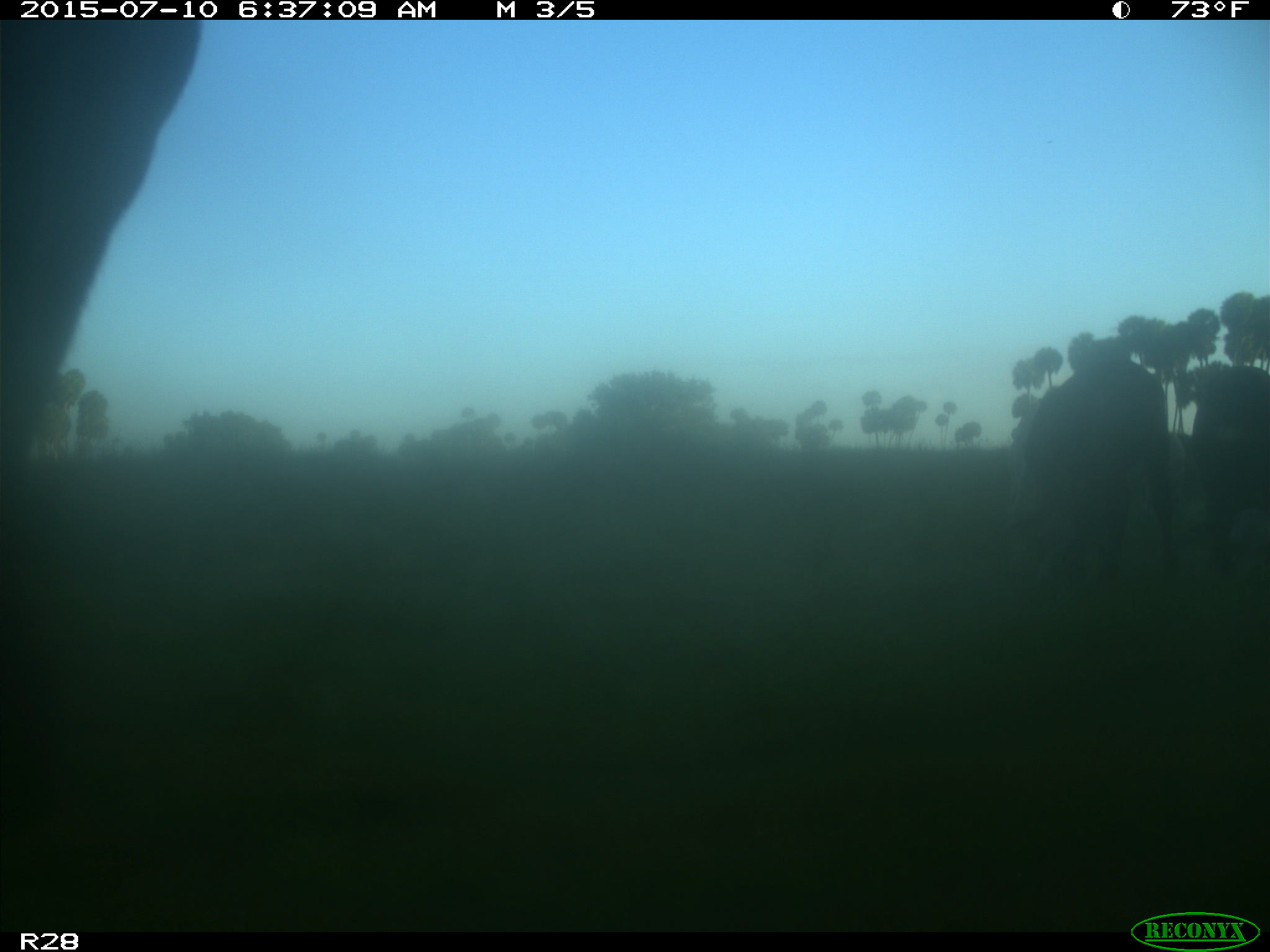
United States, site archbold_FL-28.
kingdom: Animalia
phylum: Chordata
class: Mammalia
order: Artiodactyla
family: Bovidae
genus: Bos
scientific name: Bos taurus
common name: domestic cow